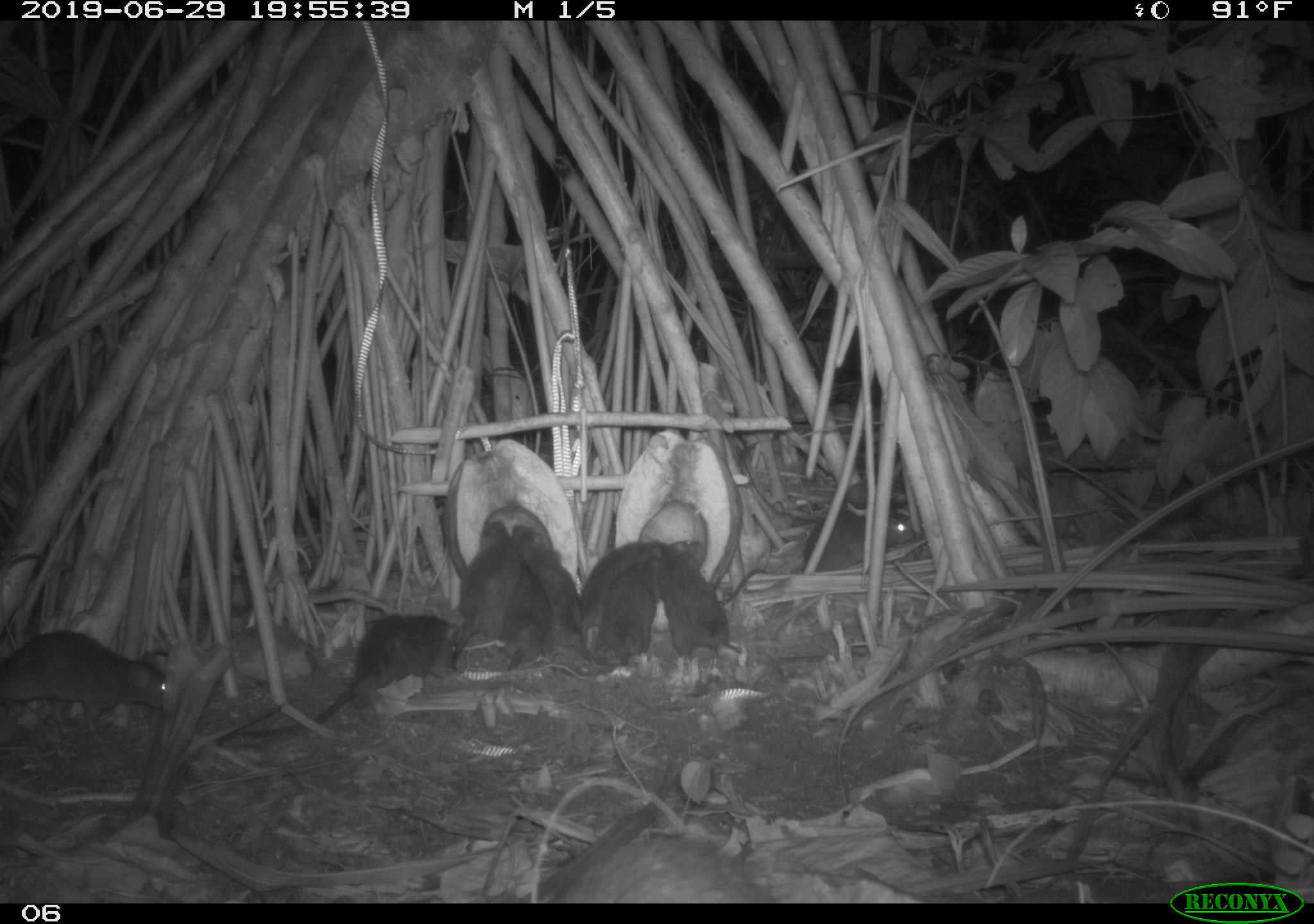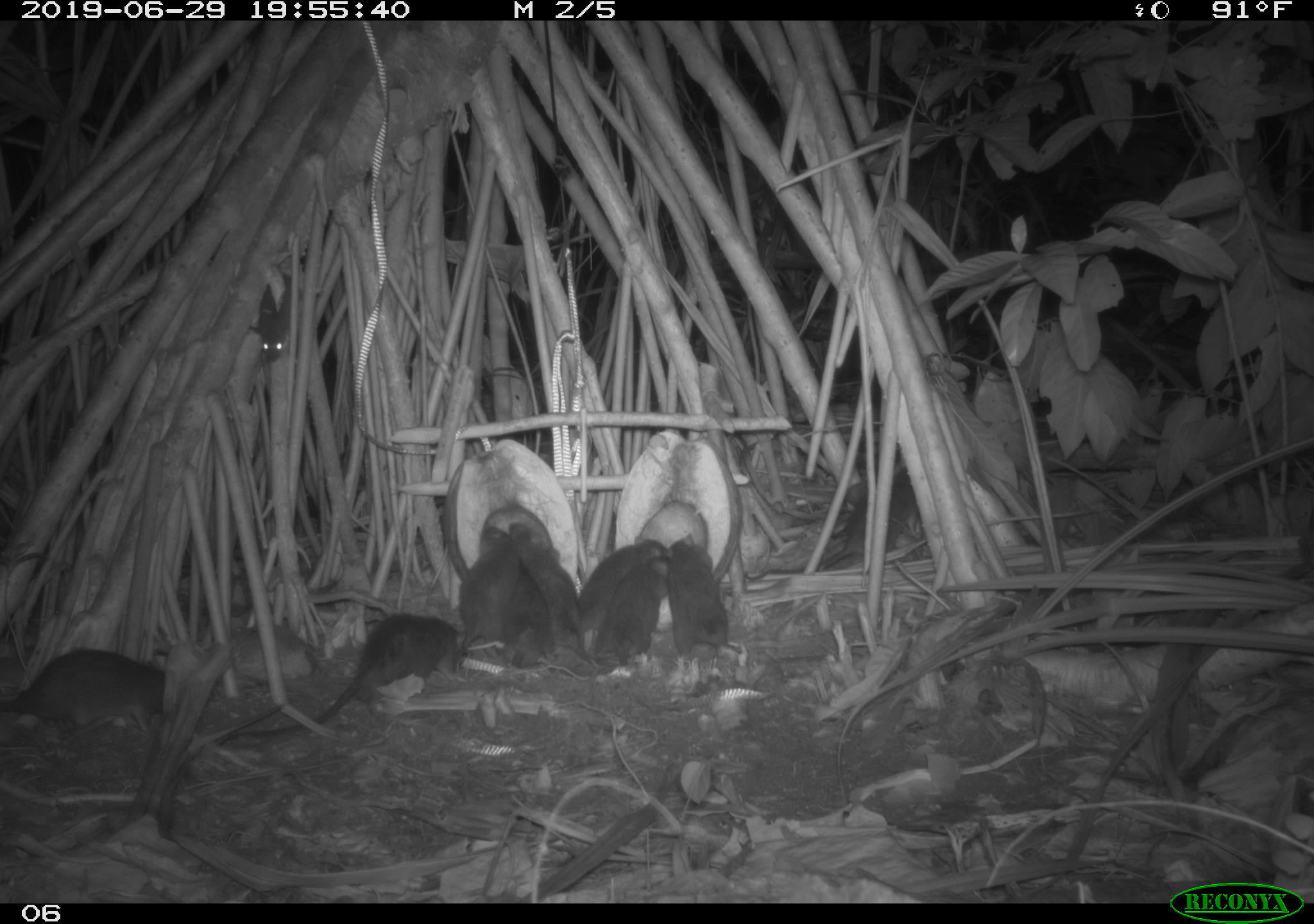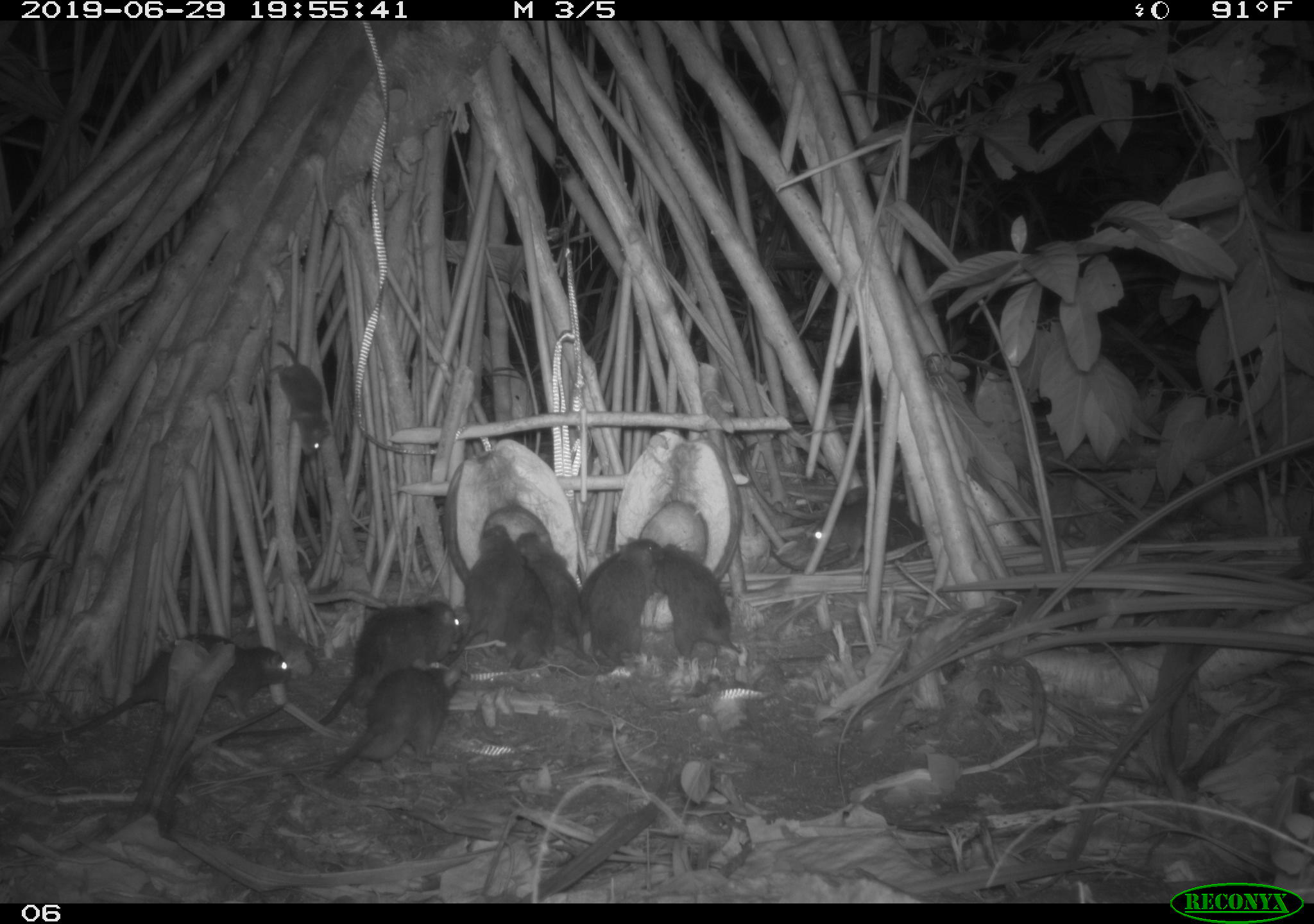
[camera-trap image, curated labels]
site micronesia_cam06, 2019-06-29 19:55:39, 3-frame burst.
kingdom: Animalia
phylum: Chordata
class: Mammalia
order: Rodentia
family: Muridae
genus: Rattus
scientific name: Rattus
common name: rat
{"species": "rat (Rattus)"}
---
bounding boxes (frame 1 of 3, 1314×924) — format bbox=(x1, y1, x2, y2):
rat: bbox=(211, 608, 466, 750); bbox=(0, 623, 183, 743); bbox=(720, 502, 920, 606); bbox=(558, 831, 783, 903); bbox=(577, 536, 674, 653); bbox=(510, 522, 586, 671); bbox=(448, 515, 520, 667); bbox=(669, 531, 744, 662); bbox=(497, 559, 558, 683); bbox=(597, 559, 664, 670)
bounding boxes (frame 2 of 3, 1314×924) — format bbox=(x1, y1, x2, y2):
rat: bbox=(219, 604, 466, 750); bbox=(0, 646, 177, 737); bbox=(511, 520, 604, 678); bbox=(809, 464, 928, 574); bbox=(574, 538, 673, 669); bbox=(658, 534, 746, 667); bbox=(453, 521, 526, 681); bbox=(596, 554, 676, 670); bbox=(250, 270, 310, 369); bbox=(505, 565, 558, 671)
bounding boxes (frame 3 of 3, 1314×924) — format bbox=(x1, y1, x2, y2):
rat: bbox=(216, 588, 469, 755); bbox=(3, 624, 293, 759); bbox=(323, 654, 467, 785); bbox=(443, 520, 532, 676); bbox=(651, 538, 749, 665); bbox=(586, 540, 666, 676); bbox=(511, 527, 586, 671); bbox=(805, 493, 935, 568); bbox=(574, 536, 666, 630); bbox=(269, 338, 334, 463); bbox=(505, 558, 558, 677)